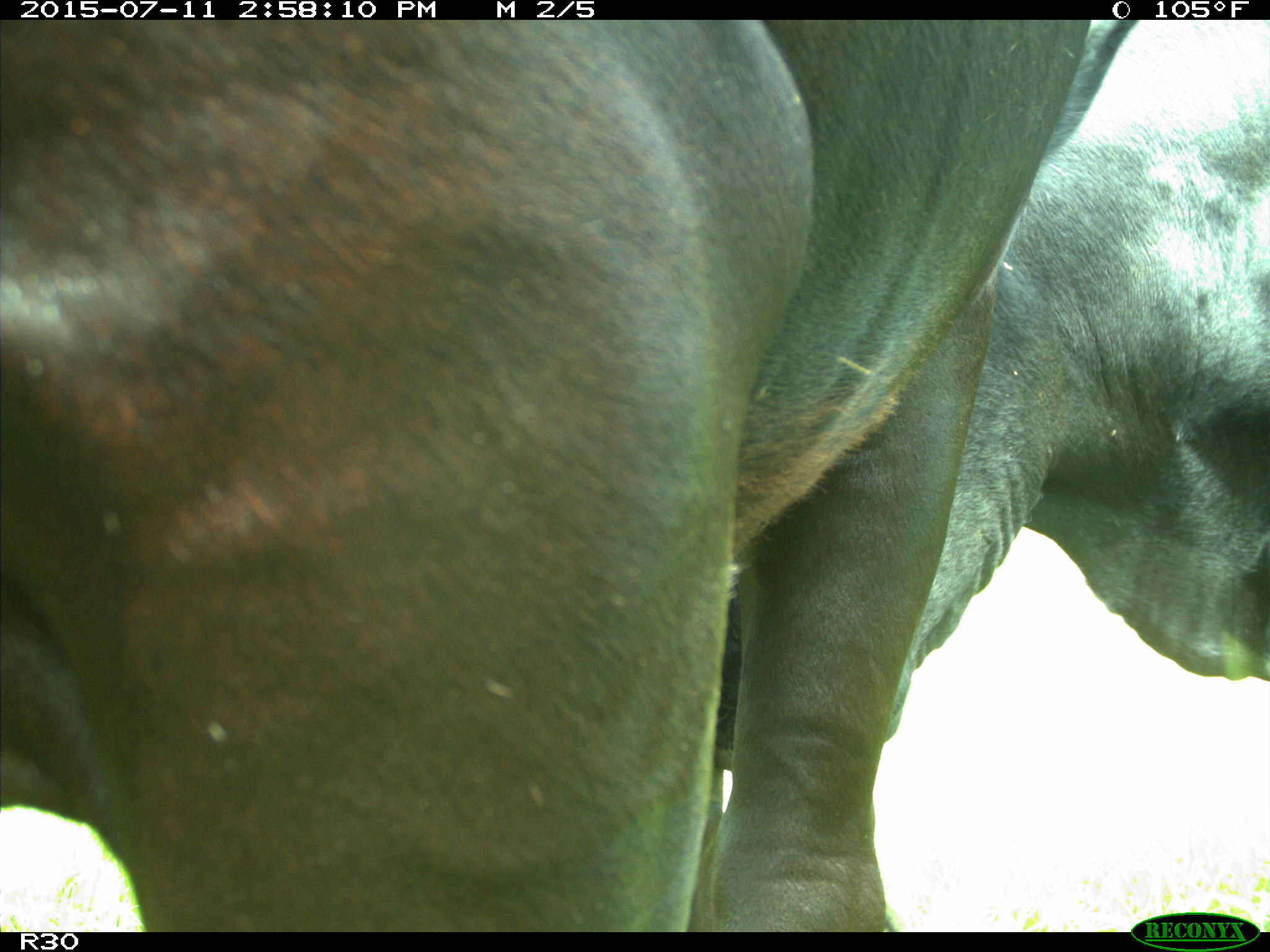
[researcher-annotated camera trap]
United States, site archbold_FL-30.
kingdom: Animalia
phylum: Chordata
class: Mammalia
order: Artiodactyla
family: Bovidae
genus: Bos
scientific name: Bos taurus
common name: domestic cow